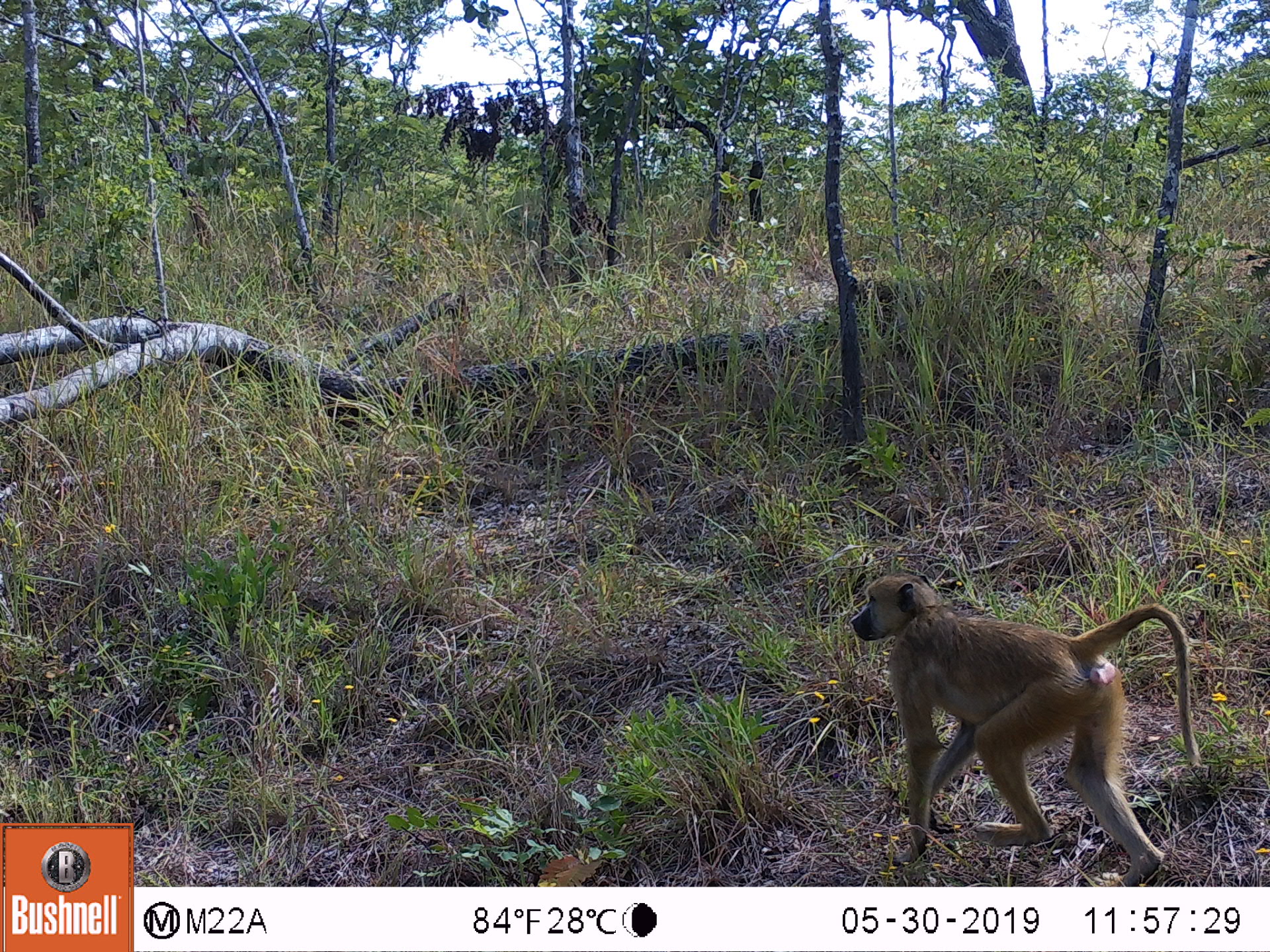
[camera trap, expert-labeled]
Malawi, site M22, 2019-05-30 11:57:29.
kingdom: Animalia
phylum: Chordata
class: Mammalia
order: Primates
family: Cercopithecidae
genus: Papio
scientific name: Papio cynocephalus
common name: yellow baboon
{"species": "yellow baboon (Papio cynocephalus)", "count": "1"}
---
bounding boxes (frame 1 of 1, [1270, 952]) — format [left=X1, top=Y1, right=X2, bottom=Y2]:
yellow baboon: [left=844, top=564, right=1209, bottom=881]